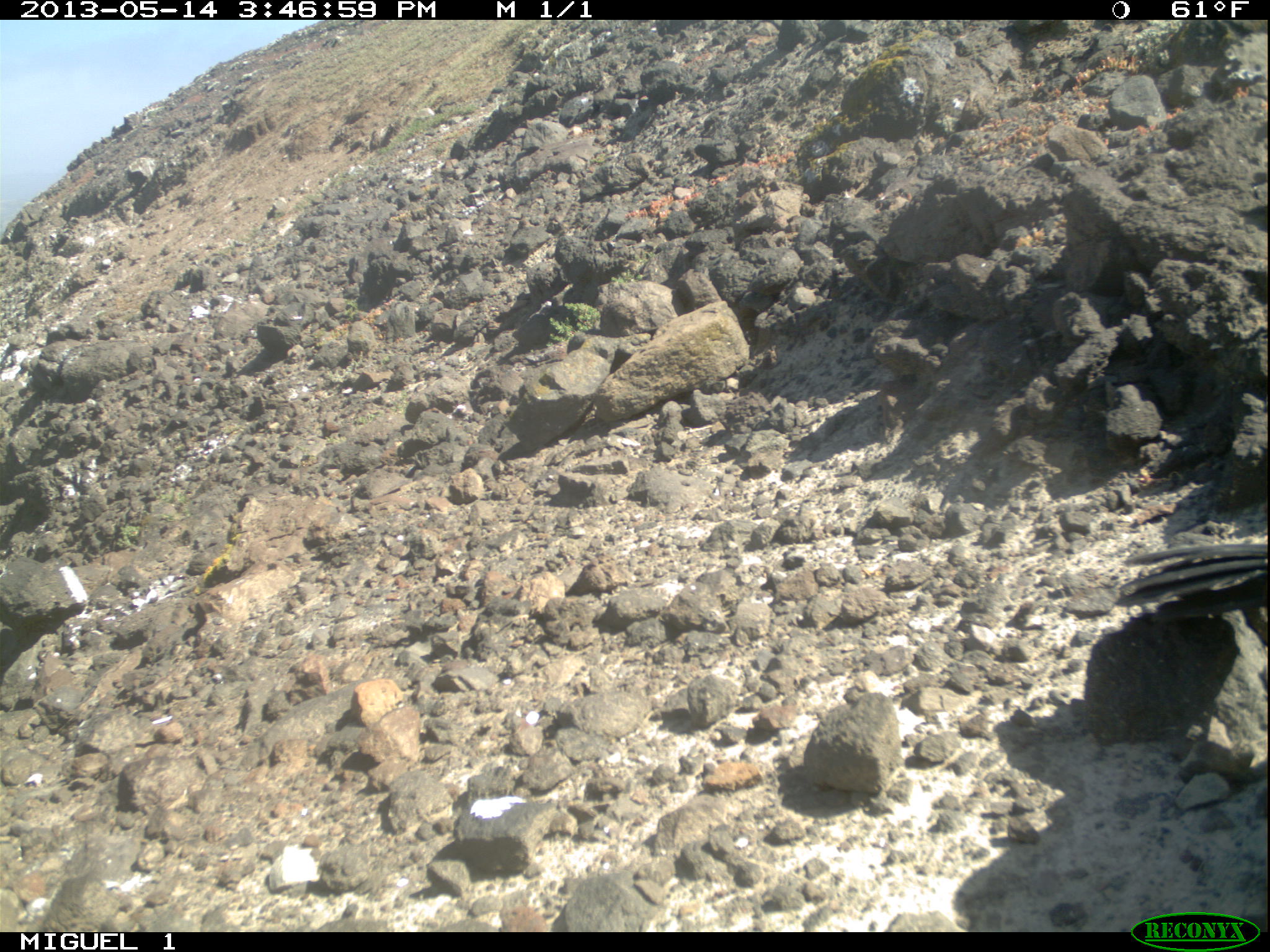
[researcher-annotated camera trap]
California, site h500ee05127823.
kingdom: Animalia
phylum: Chordata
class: Aves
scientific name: Aves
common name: bird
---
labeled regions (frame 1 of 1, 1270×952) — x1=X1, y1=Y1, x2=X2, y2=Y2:
bird: x1=1117, y1=542, x2=1269, y2=620